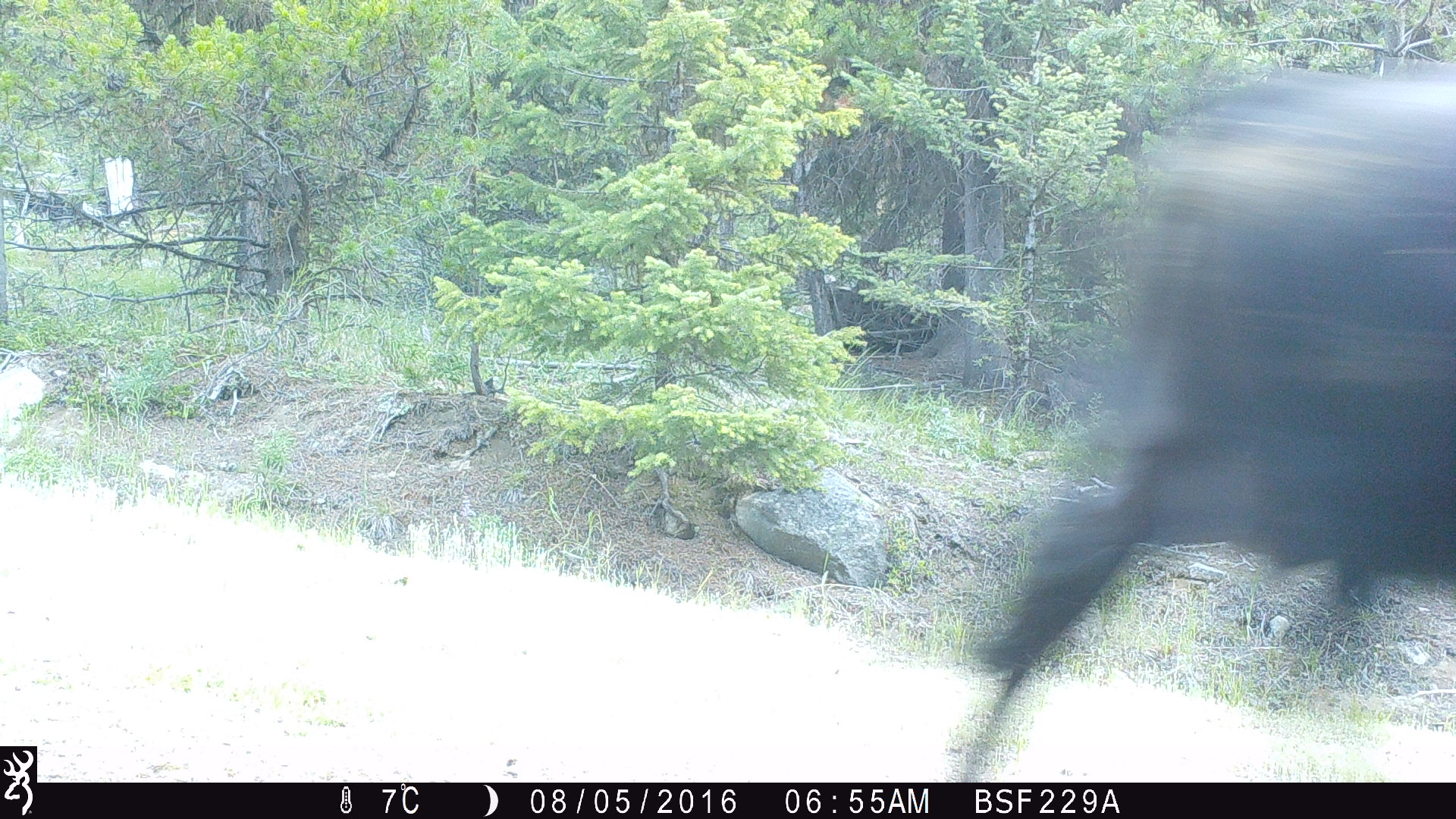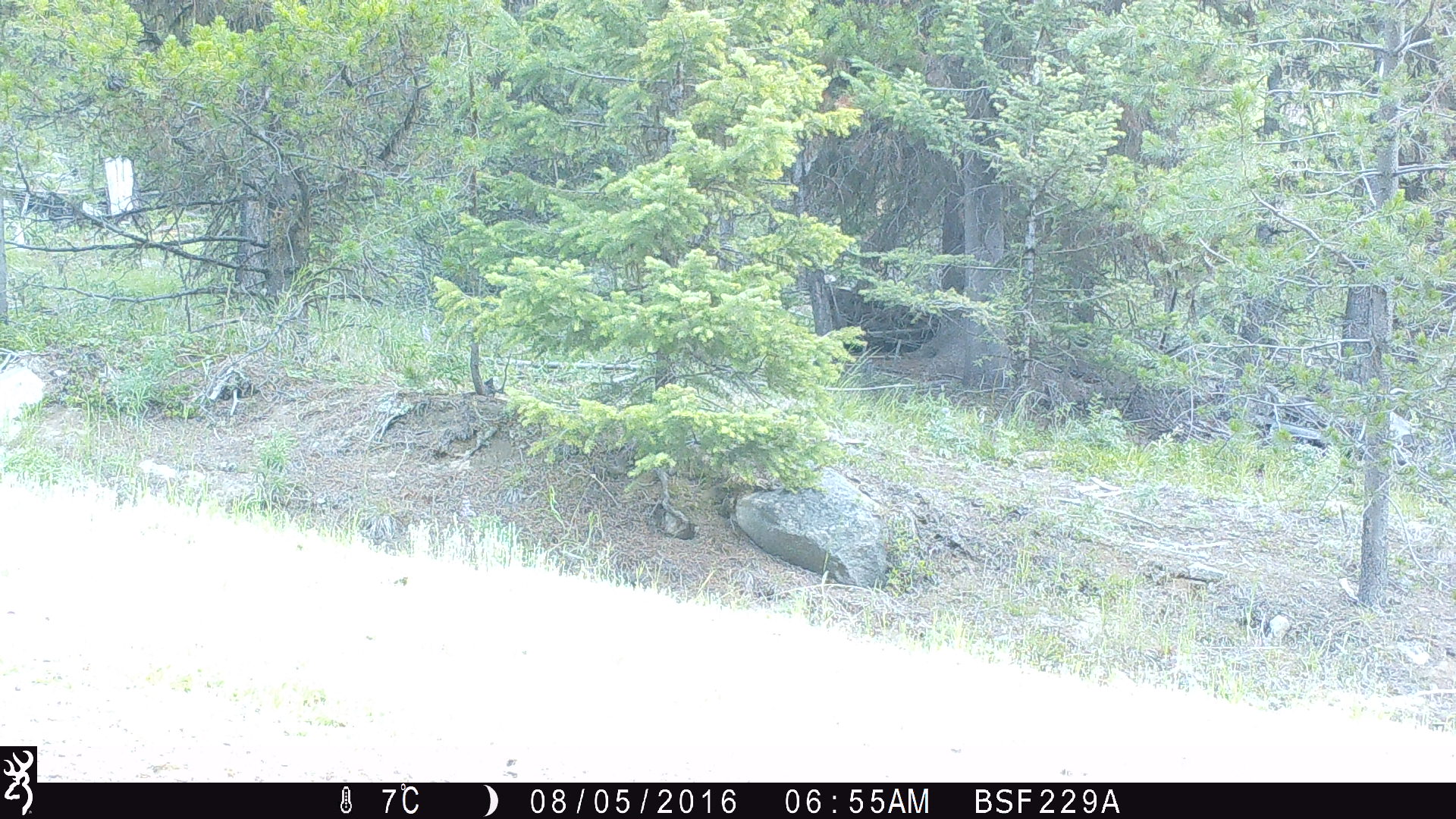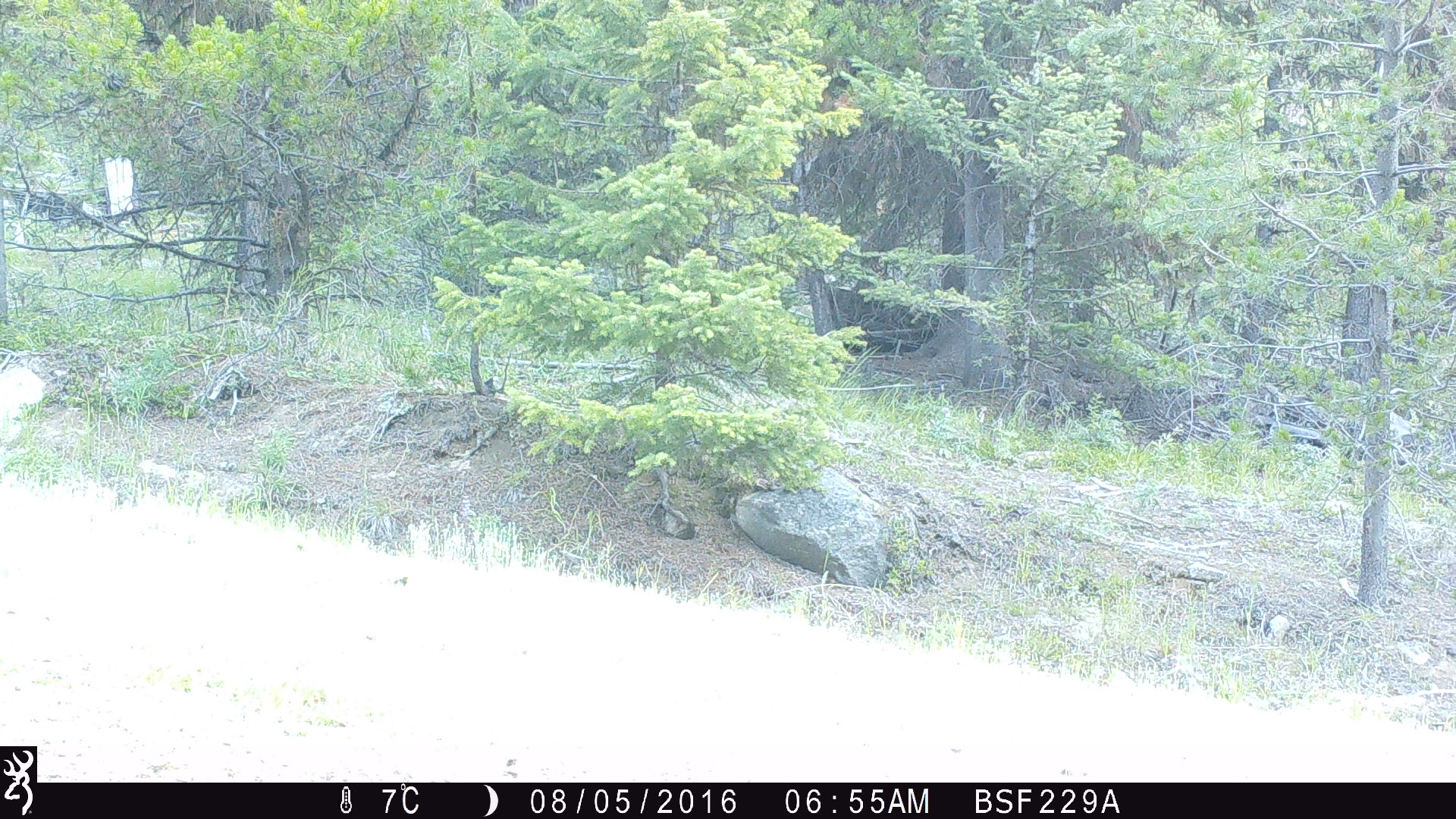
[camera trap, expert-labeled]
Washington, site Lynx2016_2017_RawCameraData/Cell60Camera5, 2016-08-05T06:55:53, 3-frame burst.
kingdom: Animalia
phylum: Chordata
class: Mammalia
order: Artiodactyla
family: Bovidae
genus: Bos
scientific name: Bos taurus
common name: domestic cattle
Domestic cattle (Bos taurus). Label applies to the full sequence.